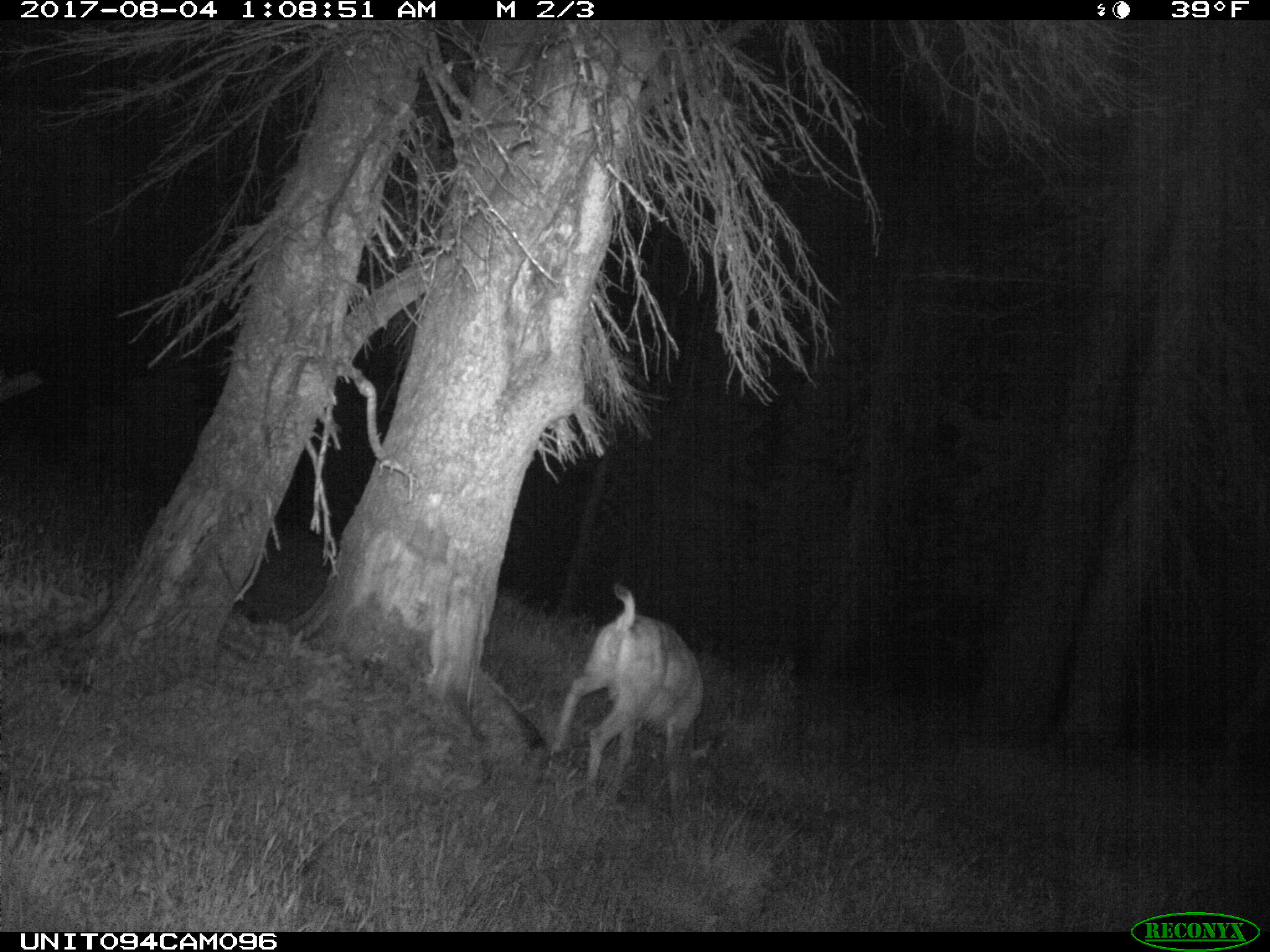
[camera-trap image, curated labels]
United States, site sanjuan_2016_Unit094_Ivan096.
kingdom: Animalia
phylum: Chordata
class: Mammalia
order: Artiodactyla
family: Cervidae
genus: Odocoileus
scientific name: Odocoileus hemionus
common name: mule deer